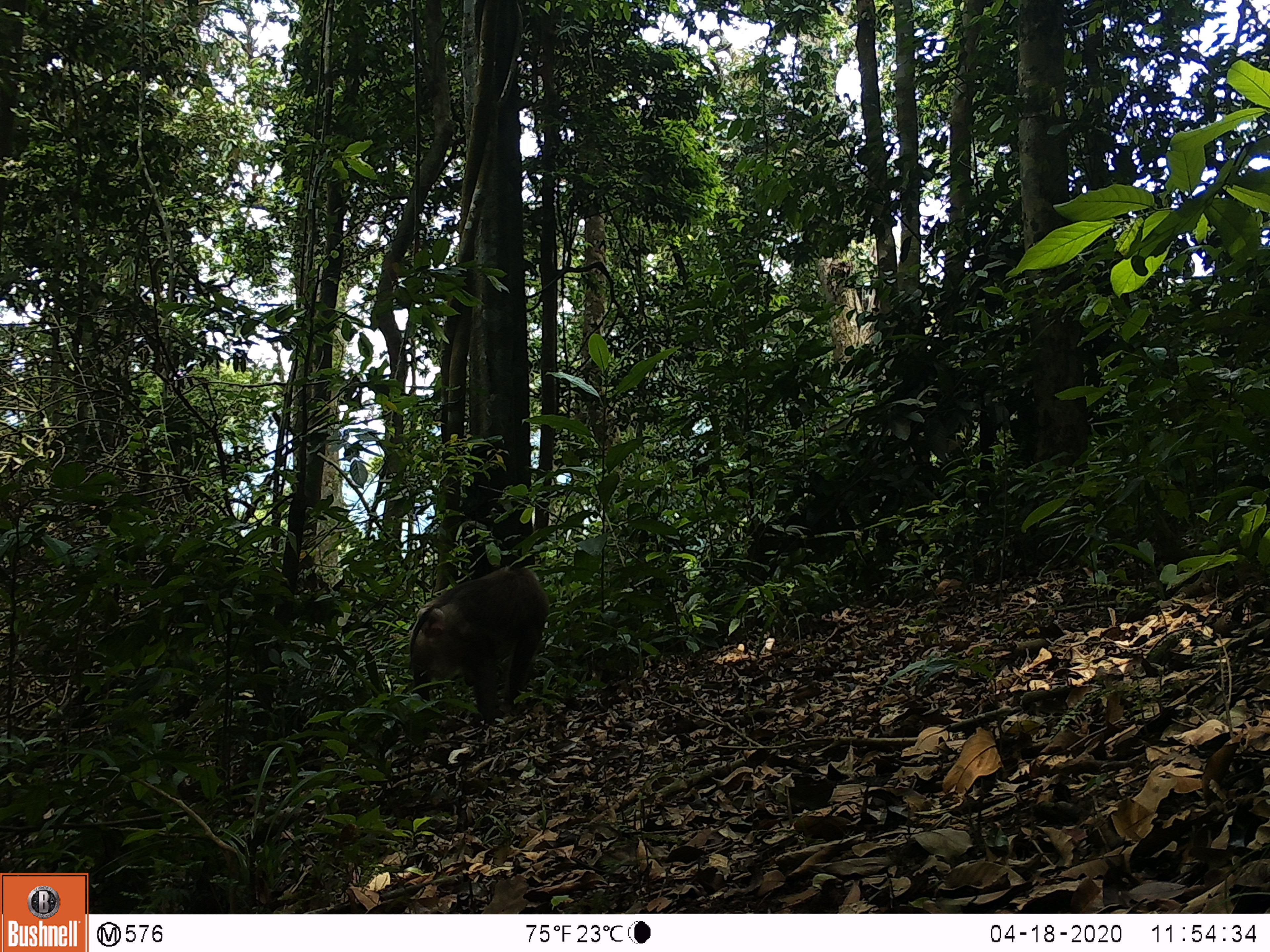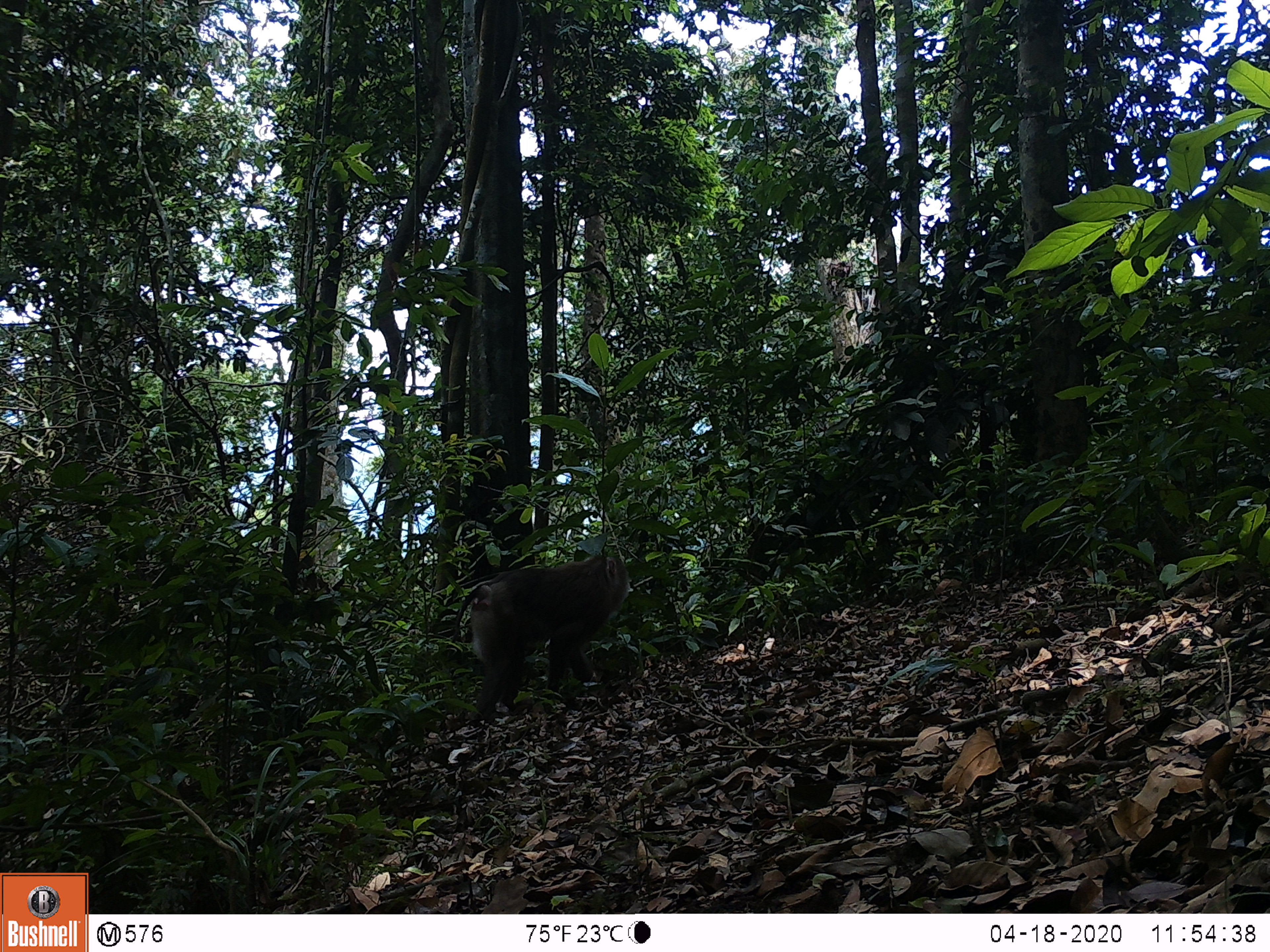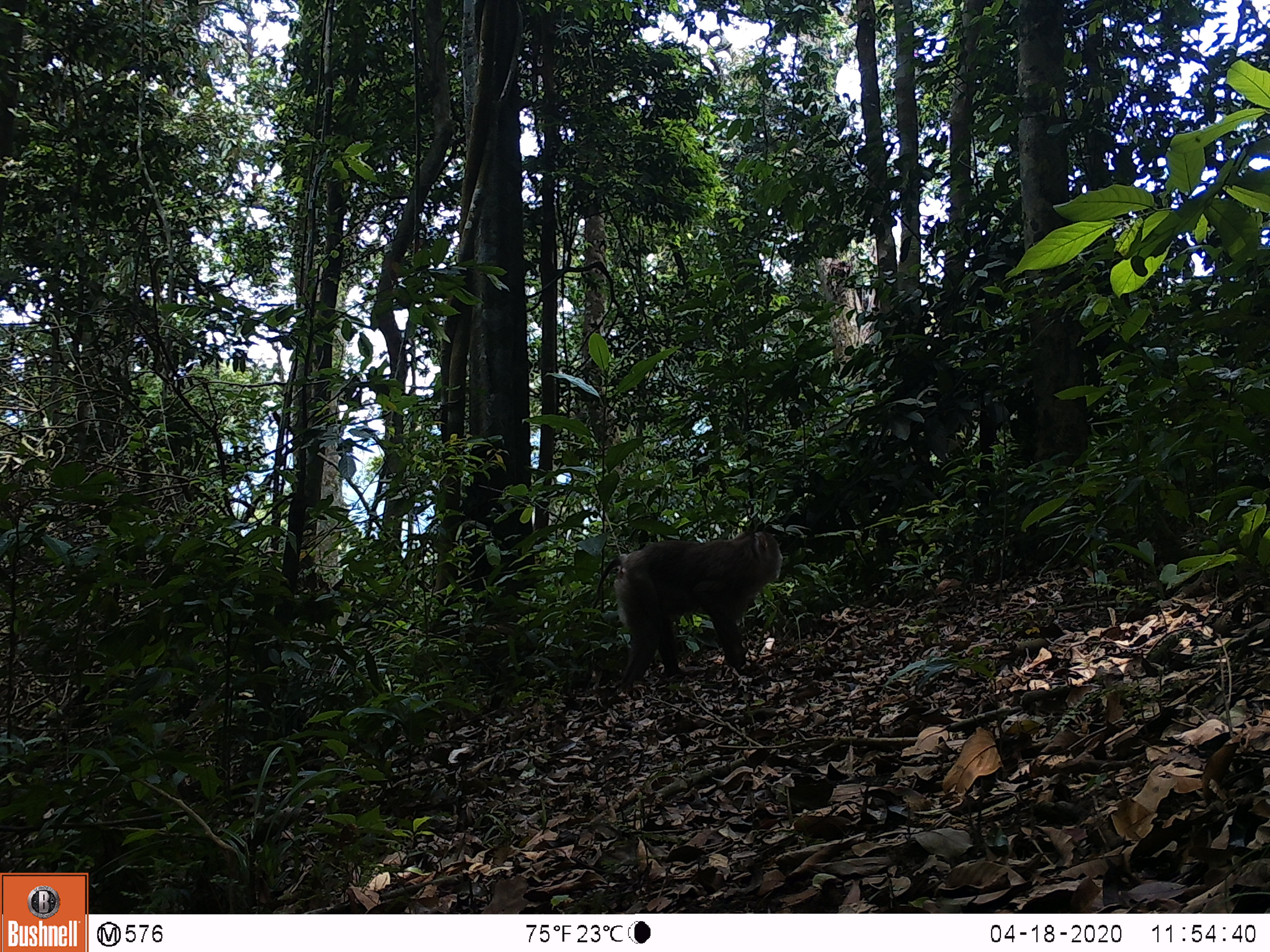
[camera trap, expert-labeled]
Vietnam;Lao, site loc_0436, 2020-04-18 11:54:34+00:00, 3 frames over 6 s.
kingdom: Animalia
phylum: Chordata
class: Mammalia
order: Primates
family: Cercopithecidae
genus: Macaca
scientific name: Macaca nemestrina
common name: pig-tailed macaque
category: pig tailed macaque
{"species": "pig tailed macaque (pig-tailed macaque) (Macaca nemestrina)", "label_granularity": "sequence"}